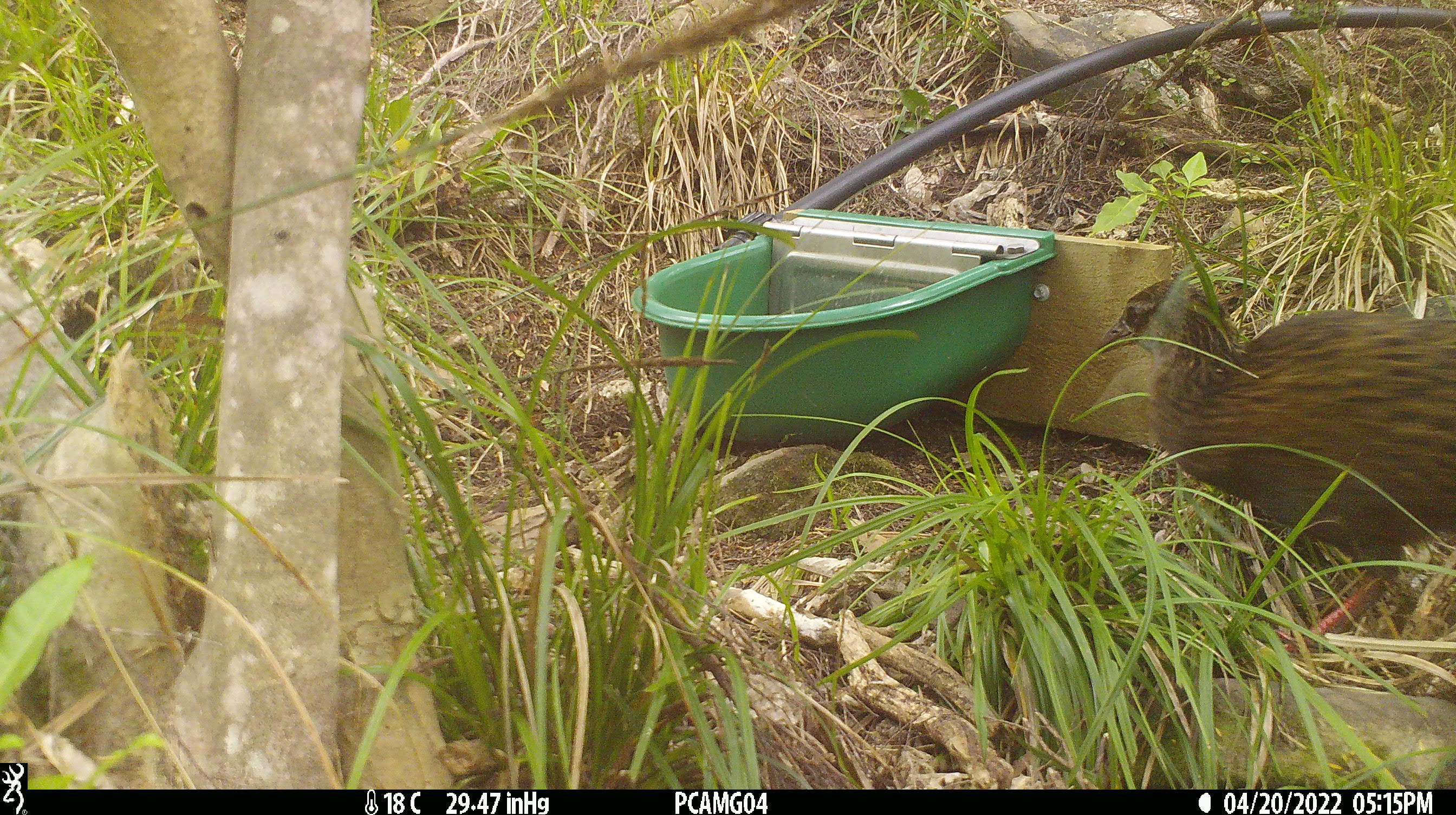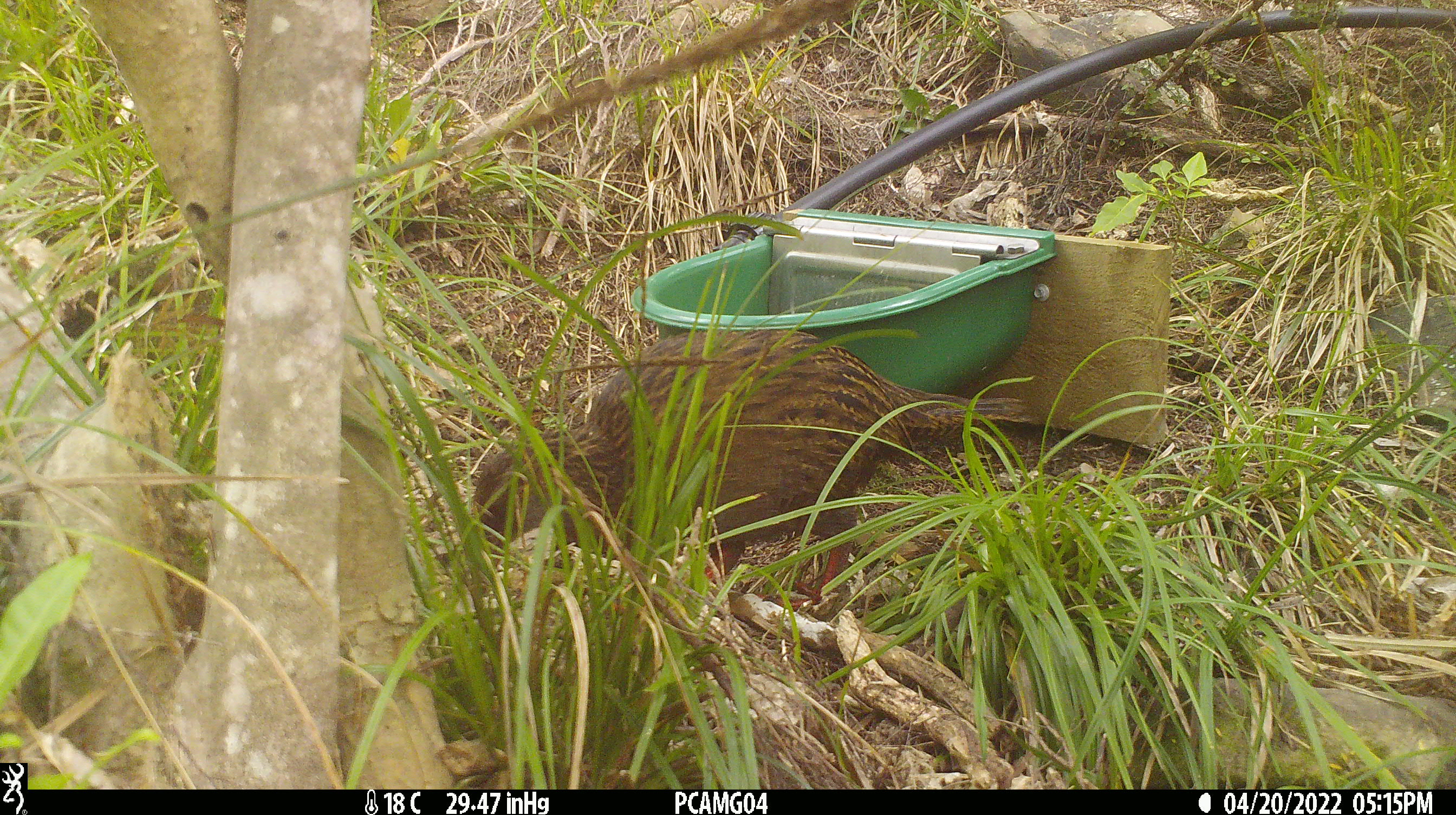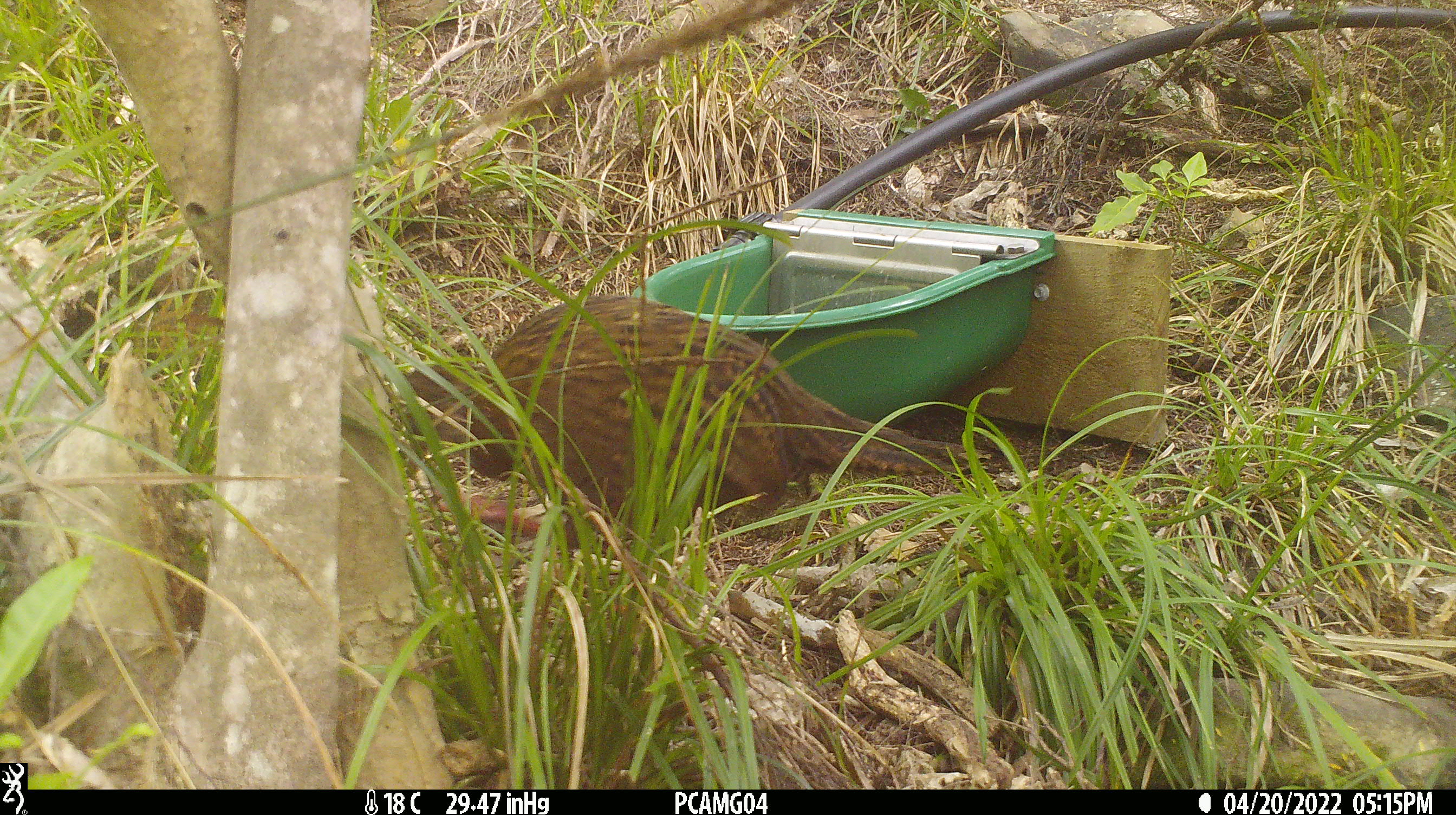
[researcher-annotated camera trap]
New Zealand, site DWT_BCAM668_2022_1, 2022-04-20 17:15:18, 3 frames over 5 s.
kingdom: Animalia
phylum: Chordata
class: Aves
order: Gruiformes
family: Rallidae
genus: Gallirallus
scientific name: Gallirallus australis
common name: weka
Weka (Gallirallus australis).